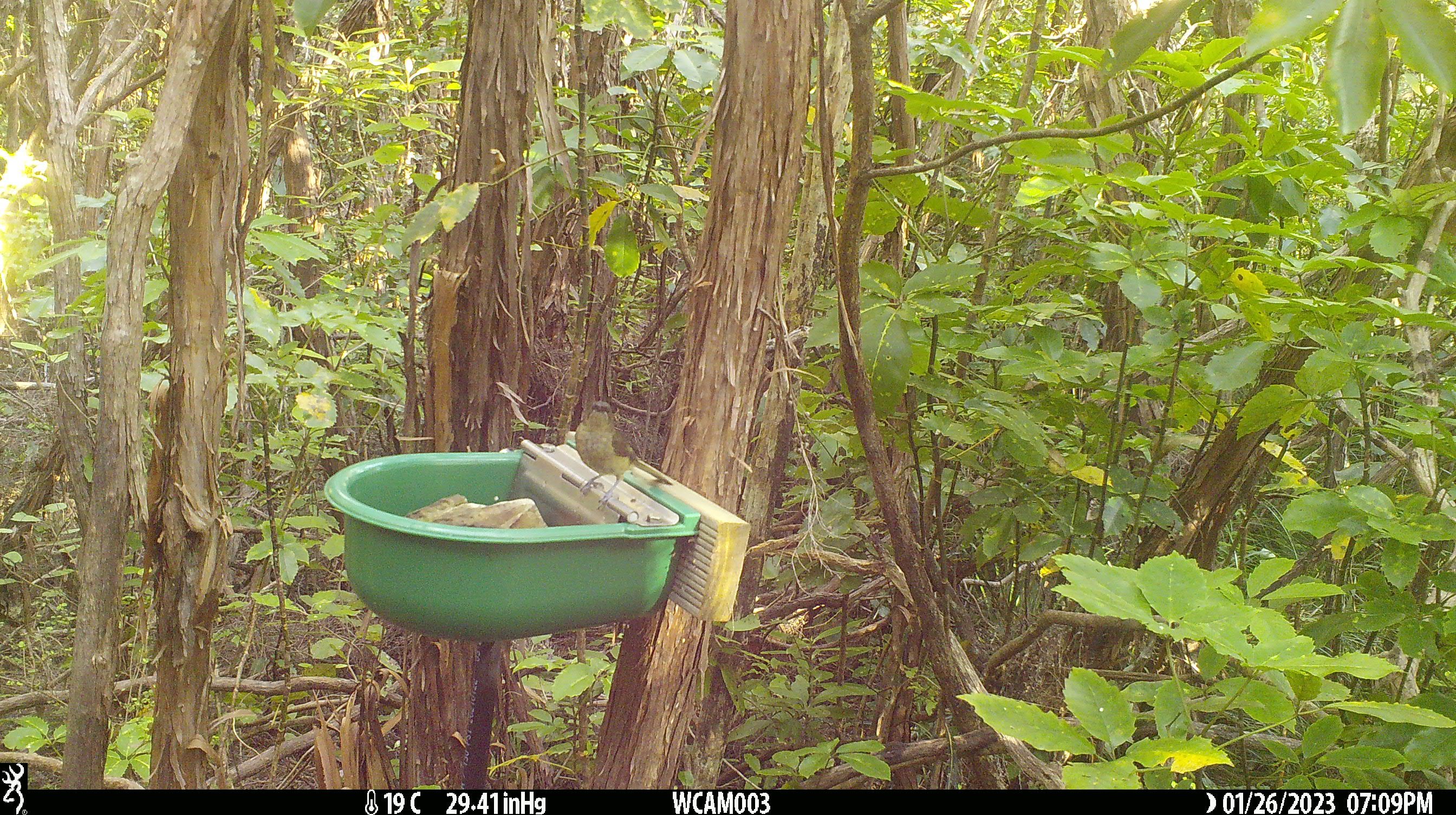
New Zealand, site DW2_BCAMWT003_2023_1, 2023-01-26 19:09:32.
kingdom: Animalia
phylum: Chordata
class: Aves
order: Passeriformes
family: Meliphagidae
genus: Anthornis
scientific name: Anthornis melanura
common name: new zealand bellbird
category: bellbird